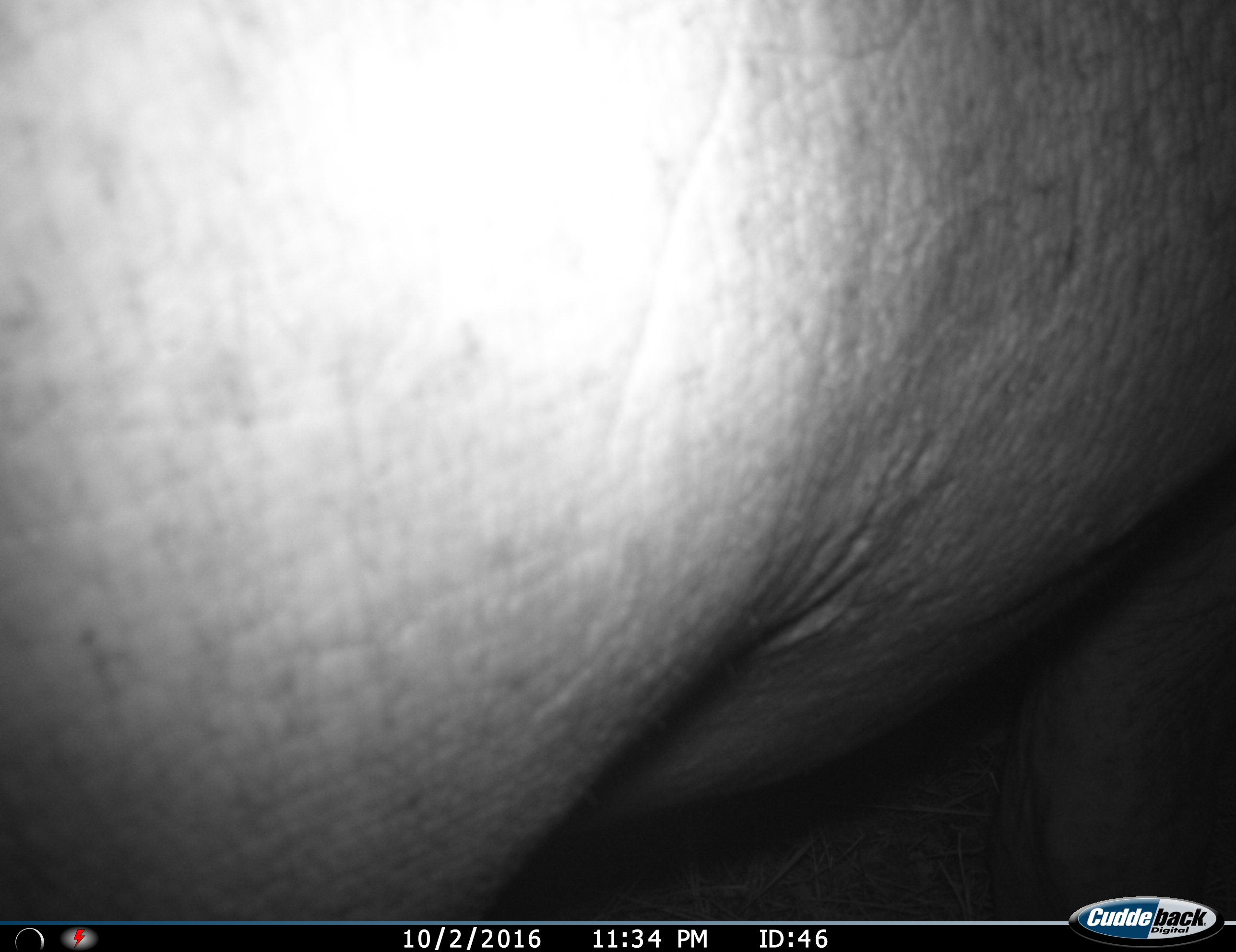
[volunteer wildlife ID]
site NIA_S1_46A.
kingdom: Animalia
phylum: Chordata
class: Mammalia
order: Artiodactyla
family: Hippopotamidae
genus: Hippopotamus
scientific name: Hippopotamus amphibius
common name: hippopotamus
Hippopotamus (Hippopotamus amphibius), count 1. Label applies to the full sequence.